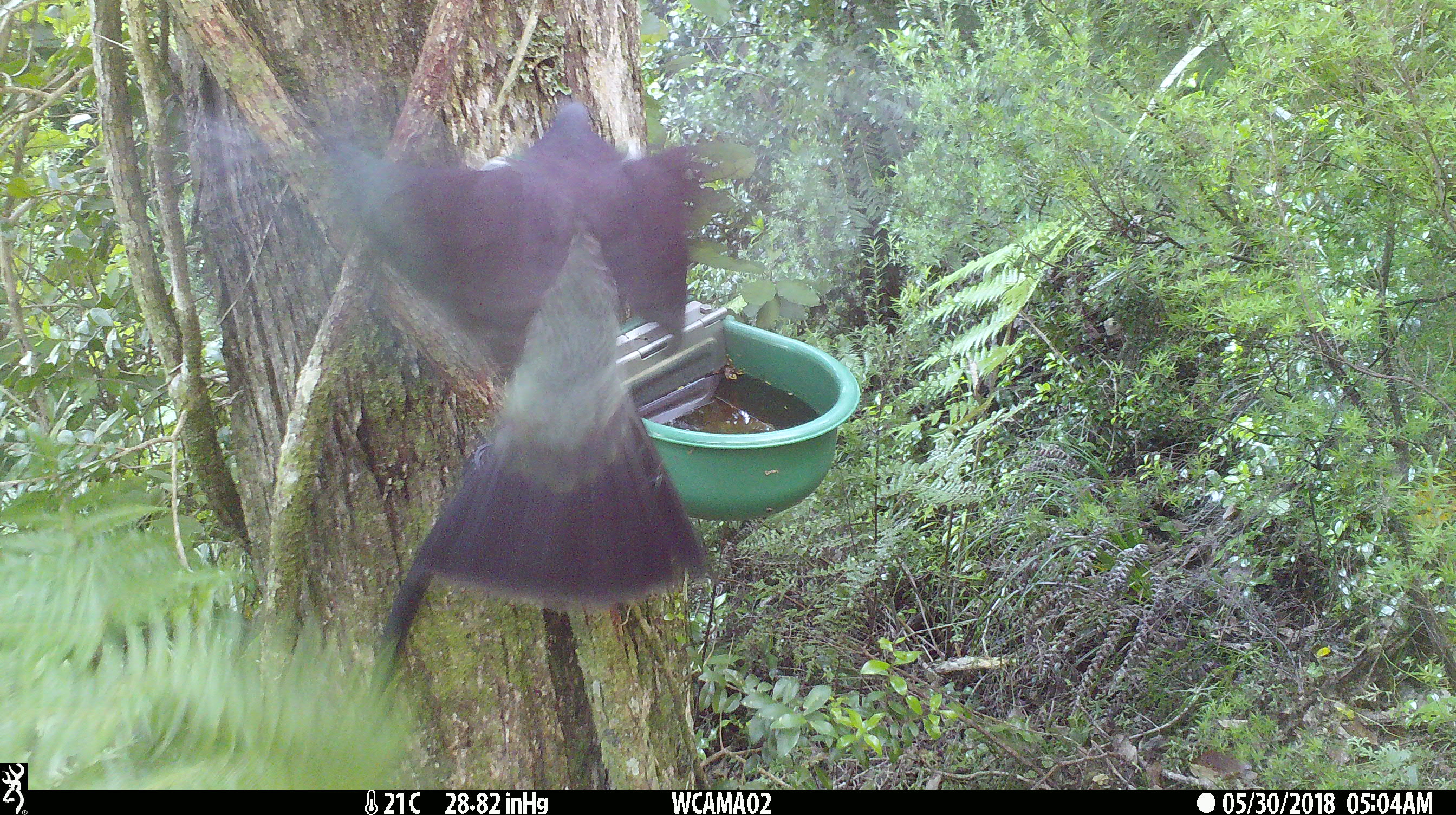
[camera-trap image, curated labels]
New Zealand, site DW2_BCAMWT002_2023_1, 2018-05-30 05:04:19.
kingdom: Animalia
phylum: Chordata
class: Aves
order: Columbiformes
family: Columbidae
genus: Hemiphaga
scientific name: Hemiphaga novaeseelandiae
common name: new zealand pigeon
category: kereru